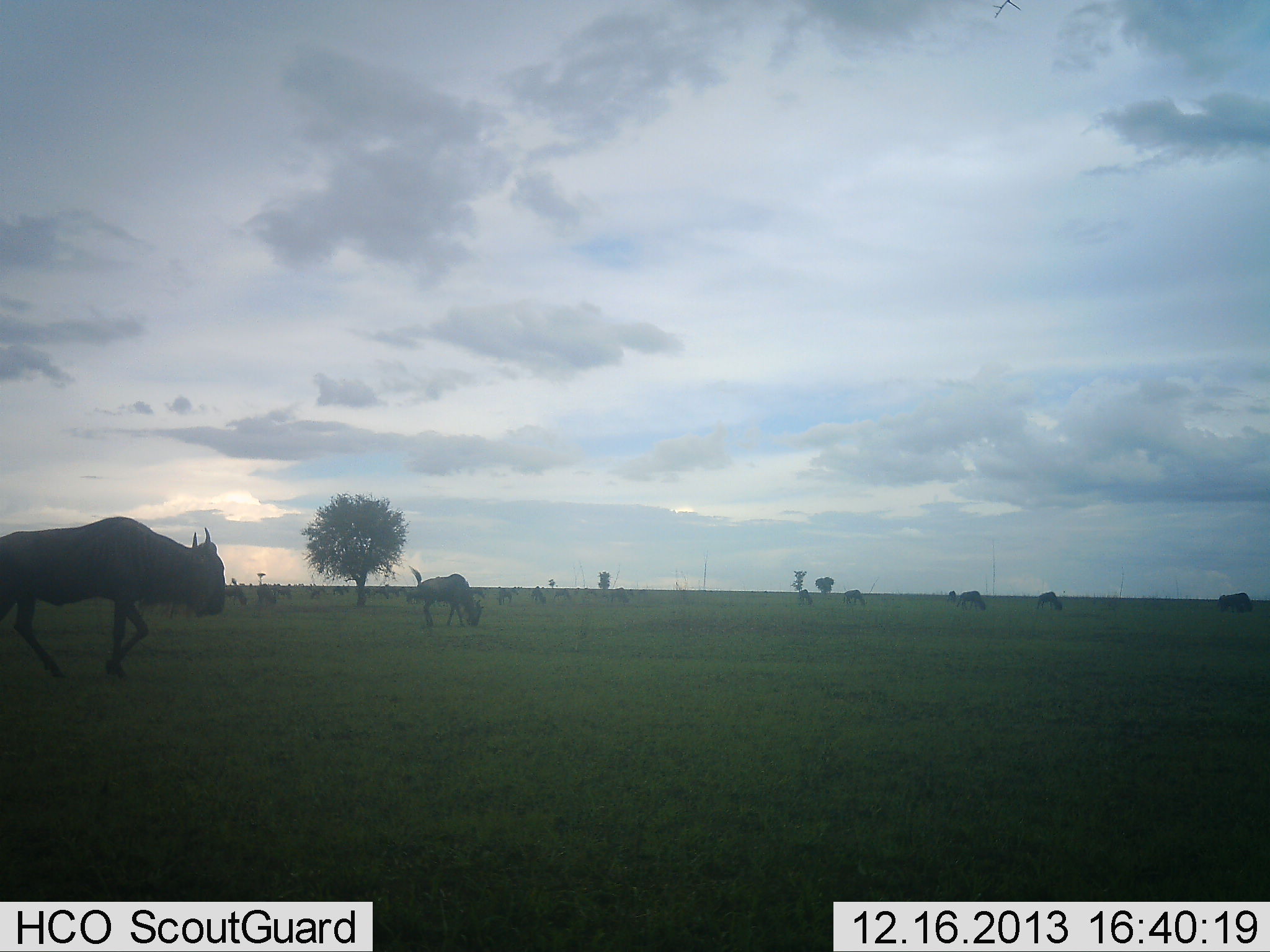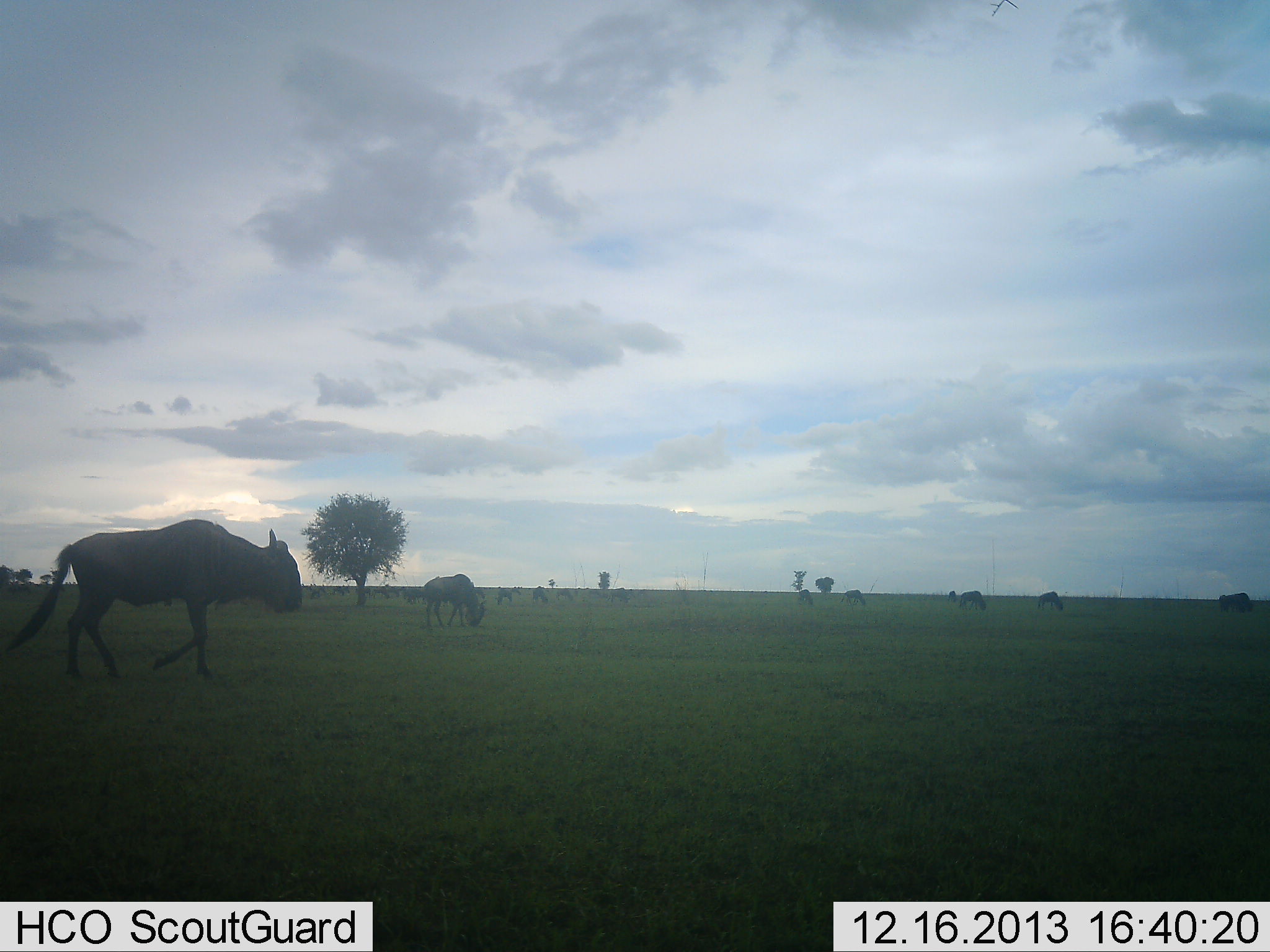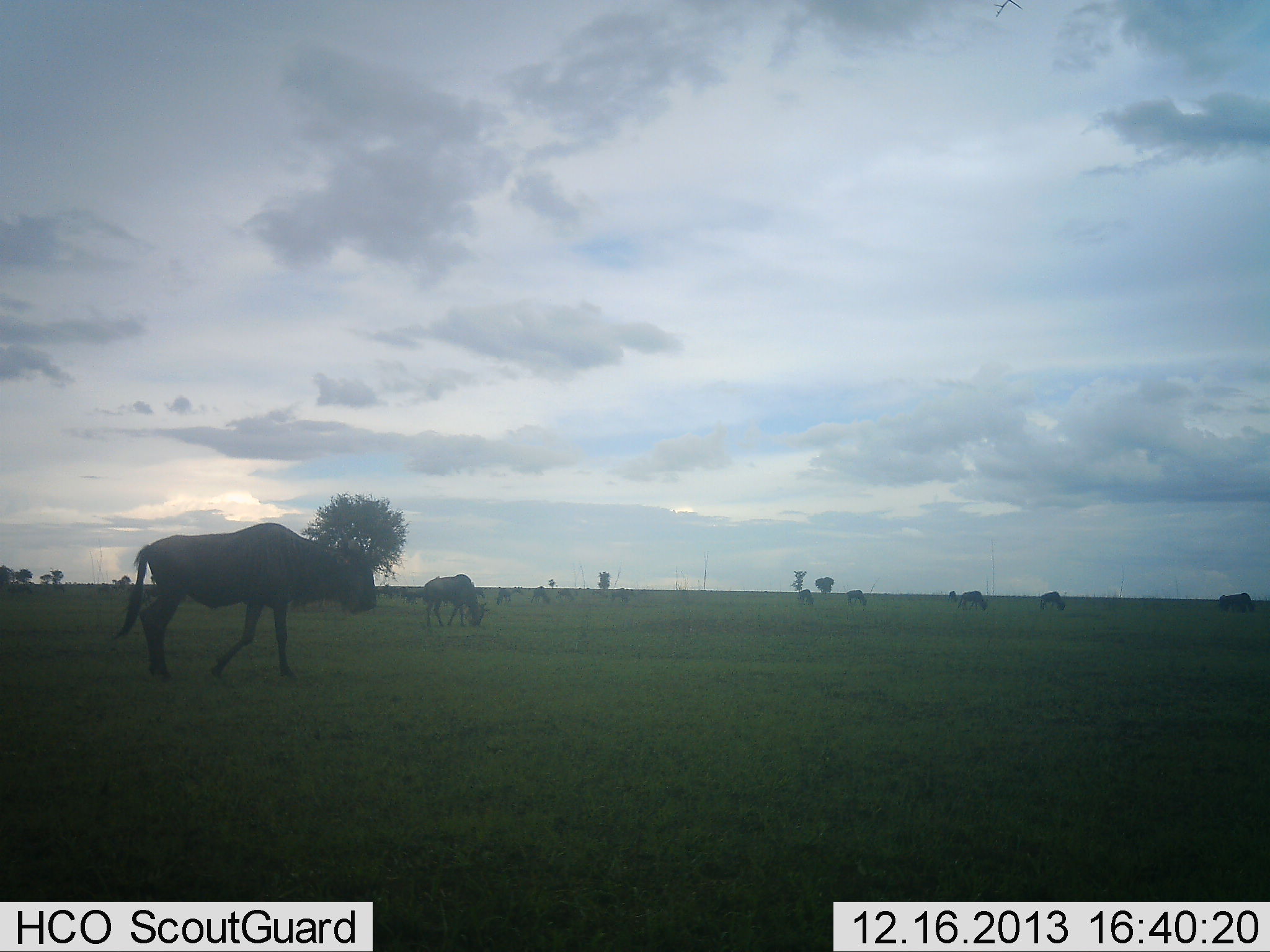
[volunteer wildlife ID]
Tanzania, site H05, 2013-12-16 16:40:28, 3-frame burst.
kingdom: Animalia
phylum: Chordata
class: Mammalia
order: Artiodactyla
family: Bovidae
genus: Connochaetes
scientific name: Connochaetes taurinus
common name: blue wildebeest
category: wildebeest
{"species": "wildebeest (blue wildebeest) (Connochaetes taurinus)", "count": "11-50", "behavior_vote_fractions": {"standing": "48%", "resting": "5%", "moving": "76%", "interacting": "5%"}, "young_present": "0%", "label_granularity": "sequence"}